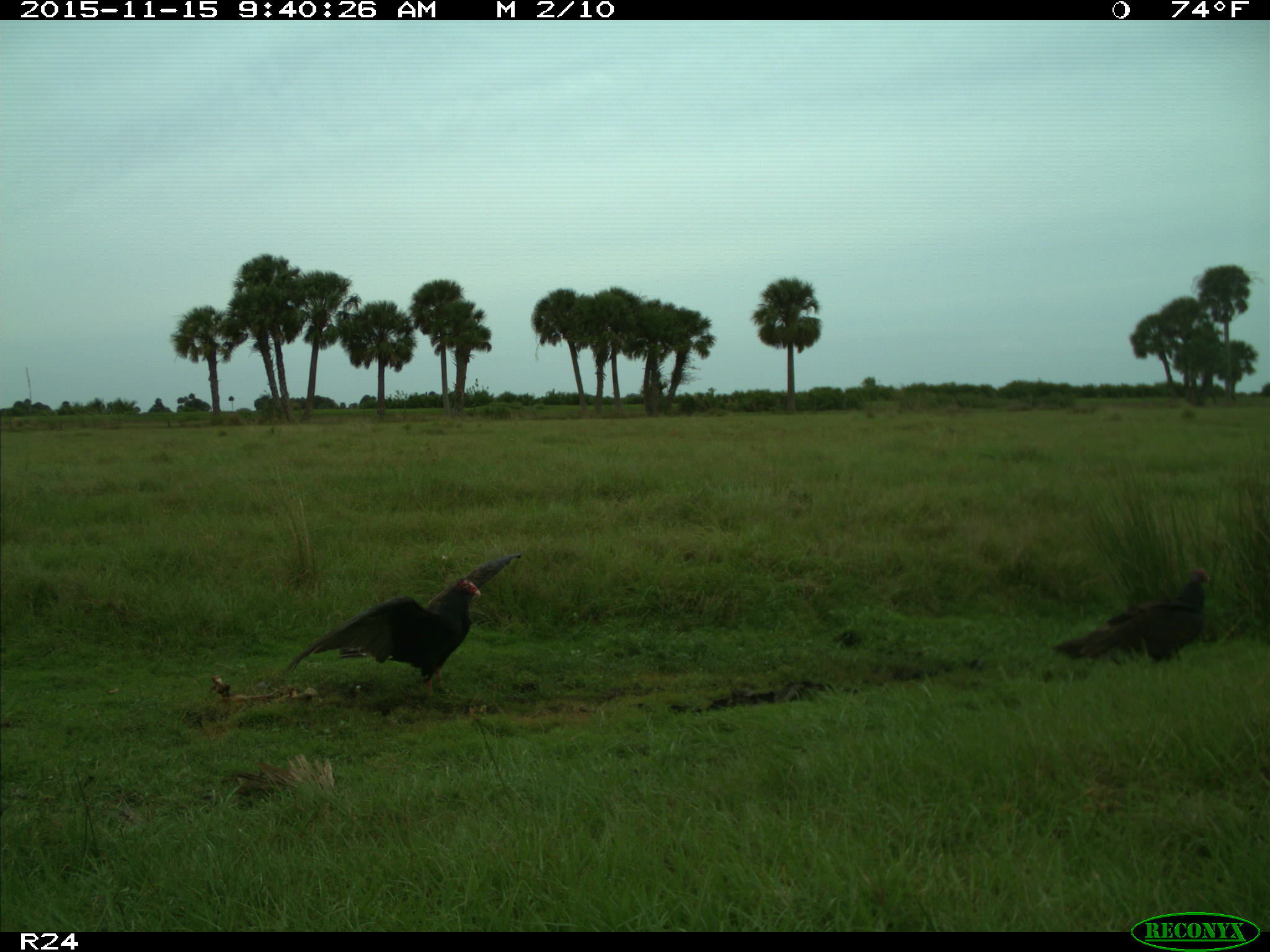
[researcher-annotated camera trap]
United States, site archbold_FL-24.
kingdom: Animalia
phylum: Chordata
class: Aves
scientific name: Aves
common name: birds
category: unidentified bird